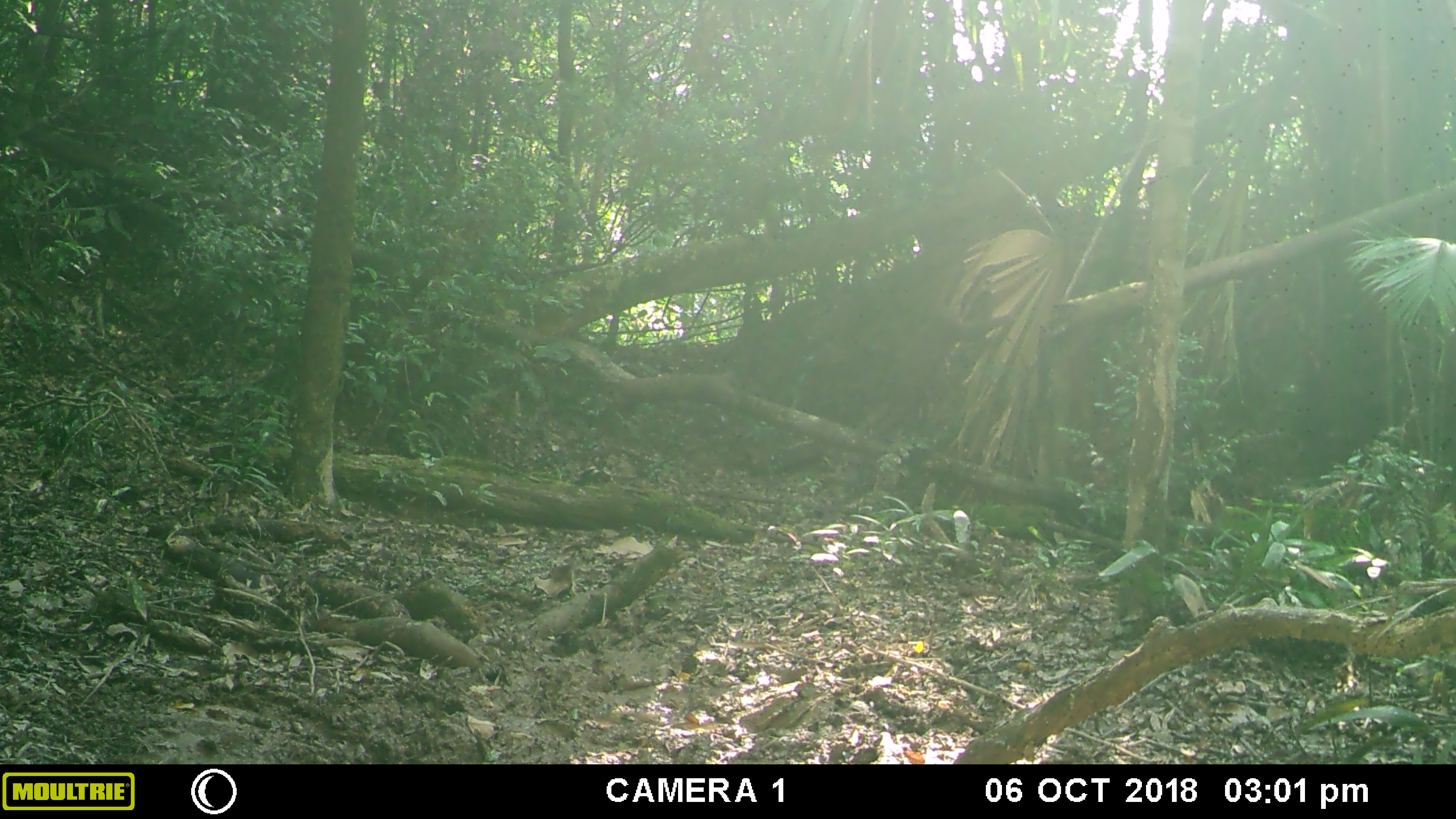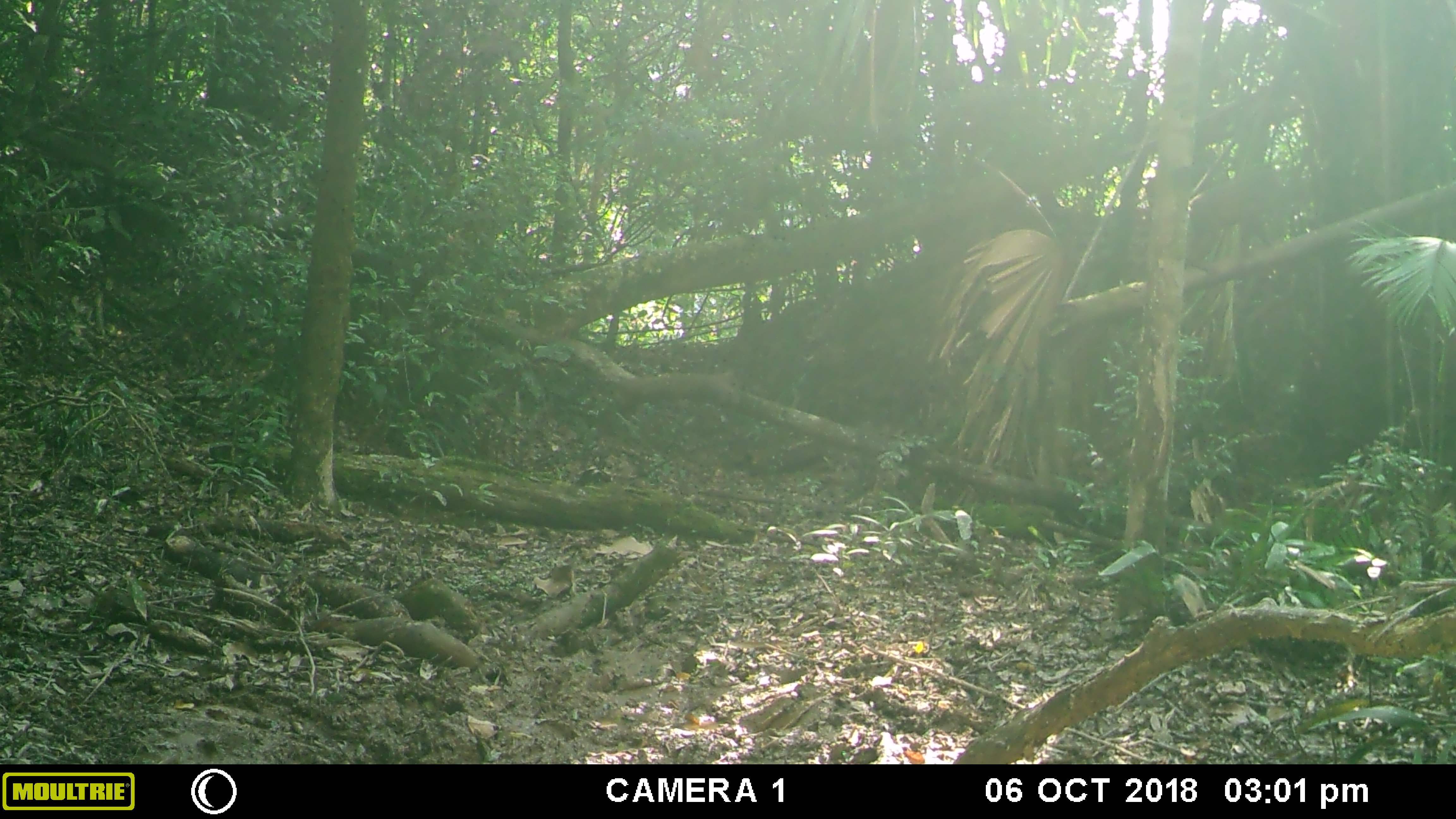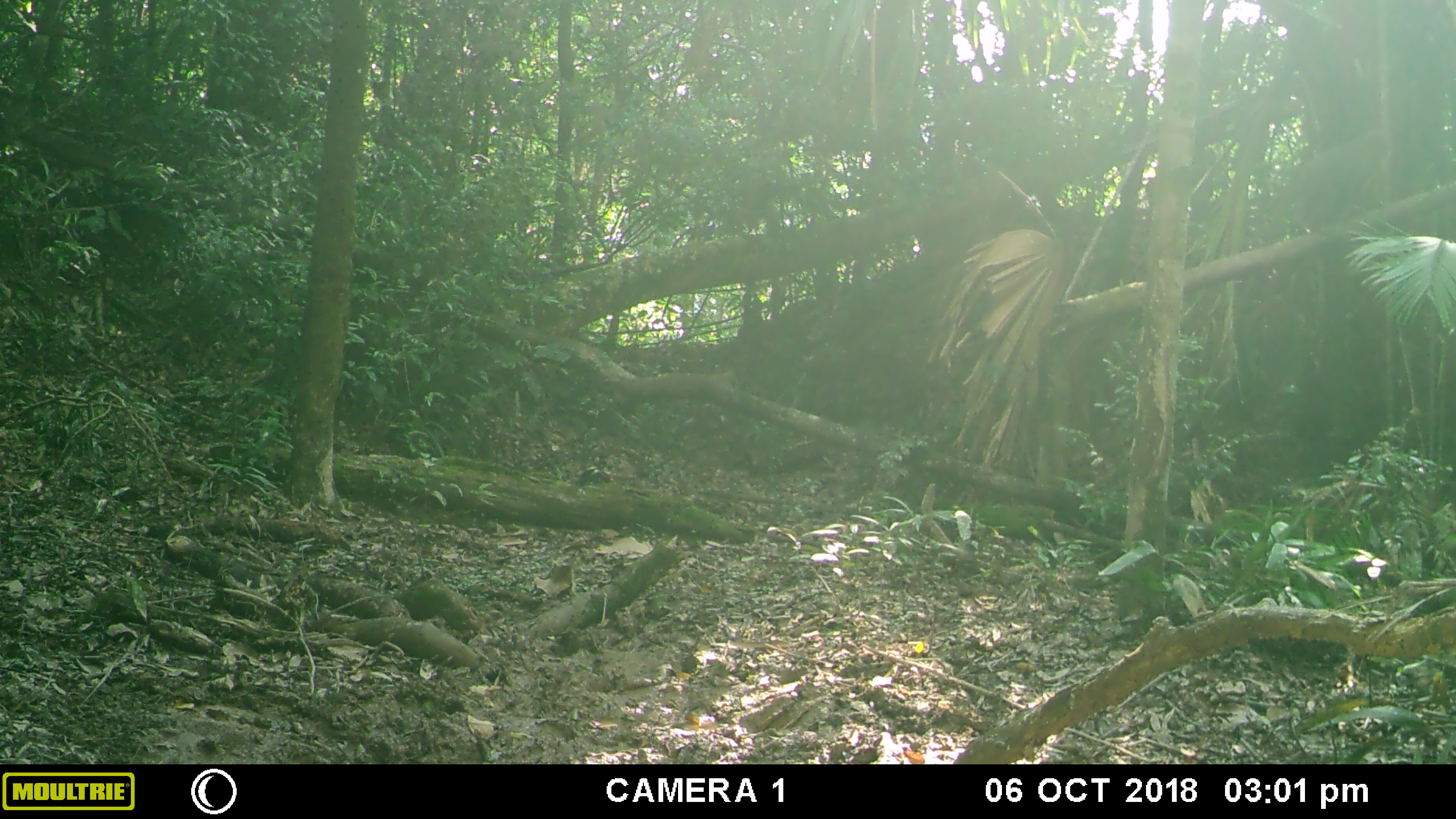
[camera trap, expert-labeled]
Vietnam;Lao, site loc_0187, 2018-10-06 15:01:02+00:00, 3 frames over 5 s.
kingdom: Animalia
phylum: Chordata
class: Mammalia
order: Primates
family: Cercopithecidae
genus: Macaca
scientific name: Macaca arctoides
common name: stump-tailed macaque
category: stump tailed macaque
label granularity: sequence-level